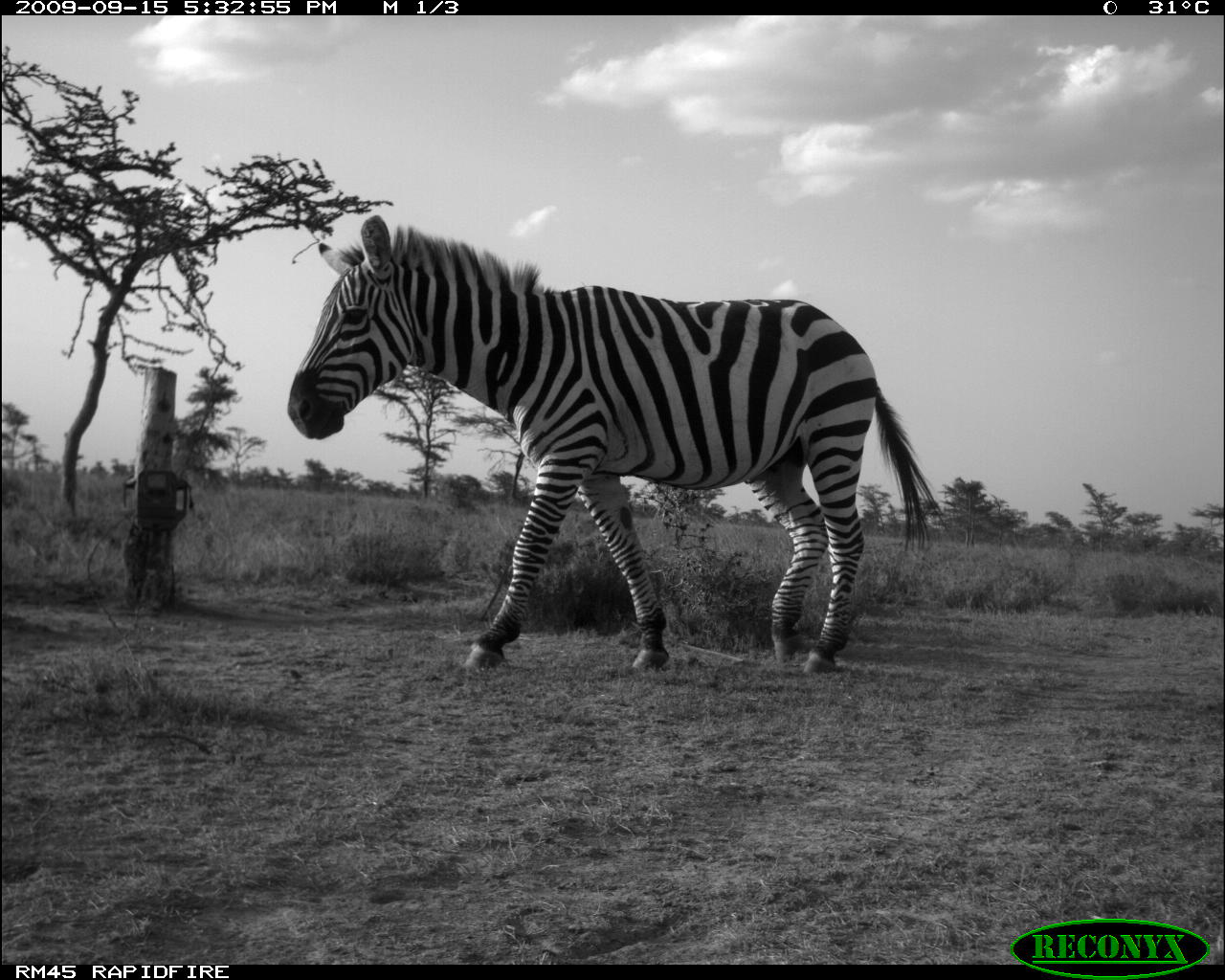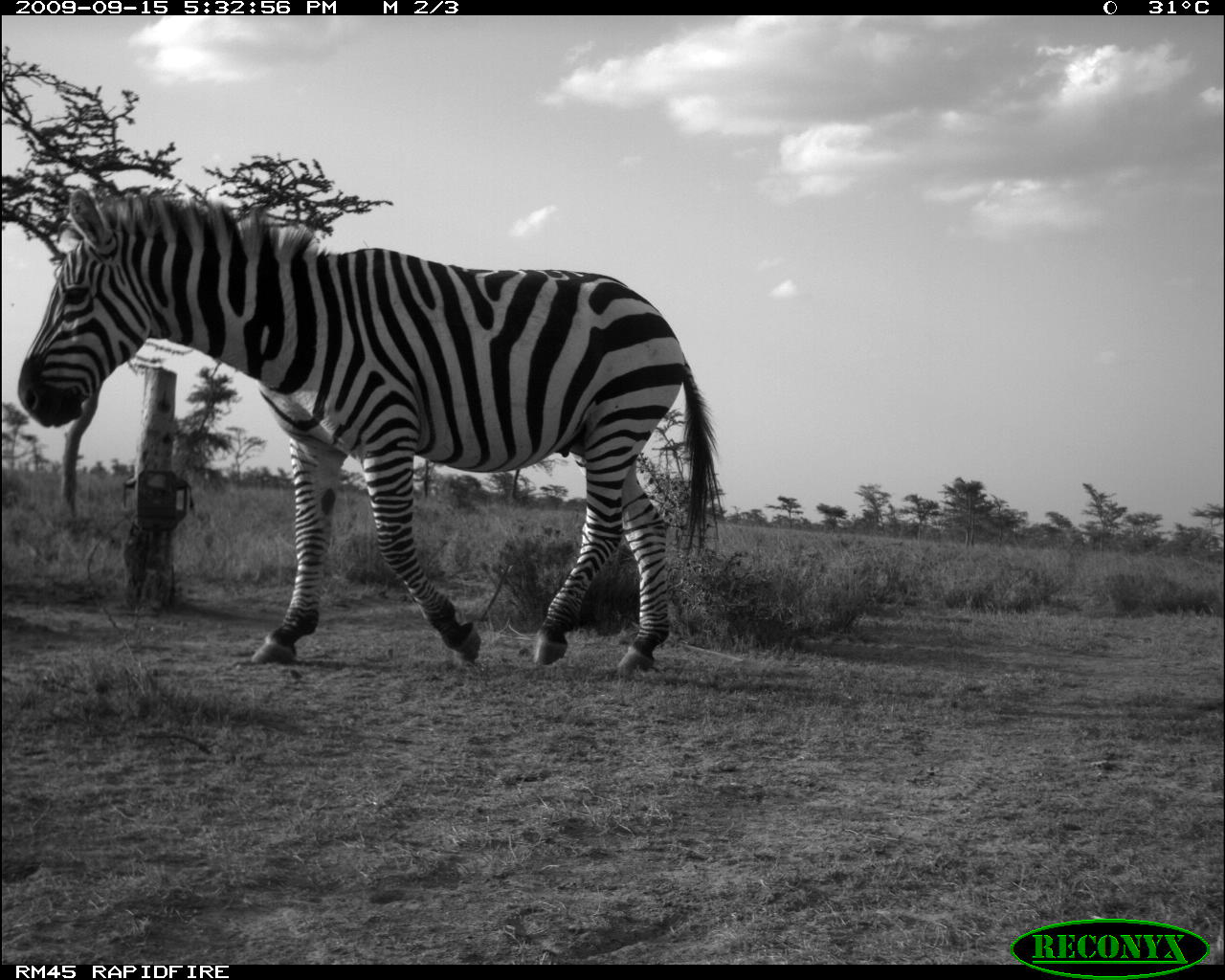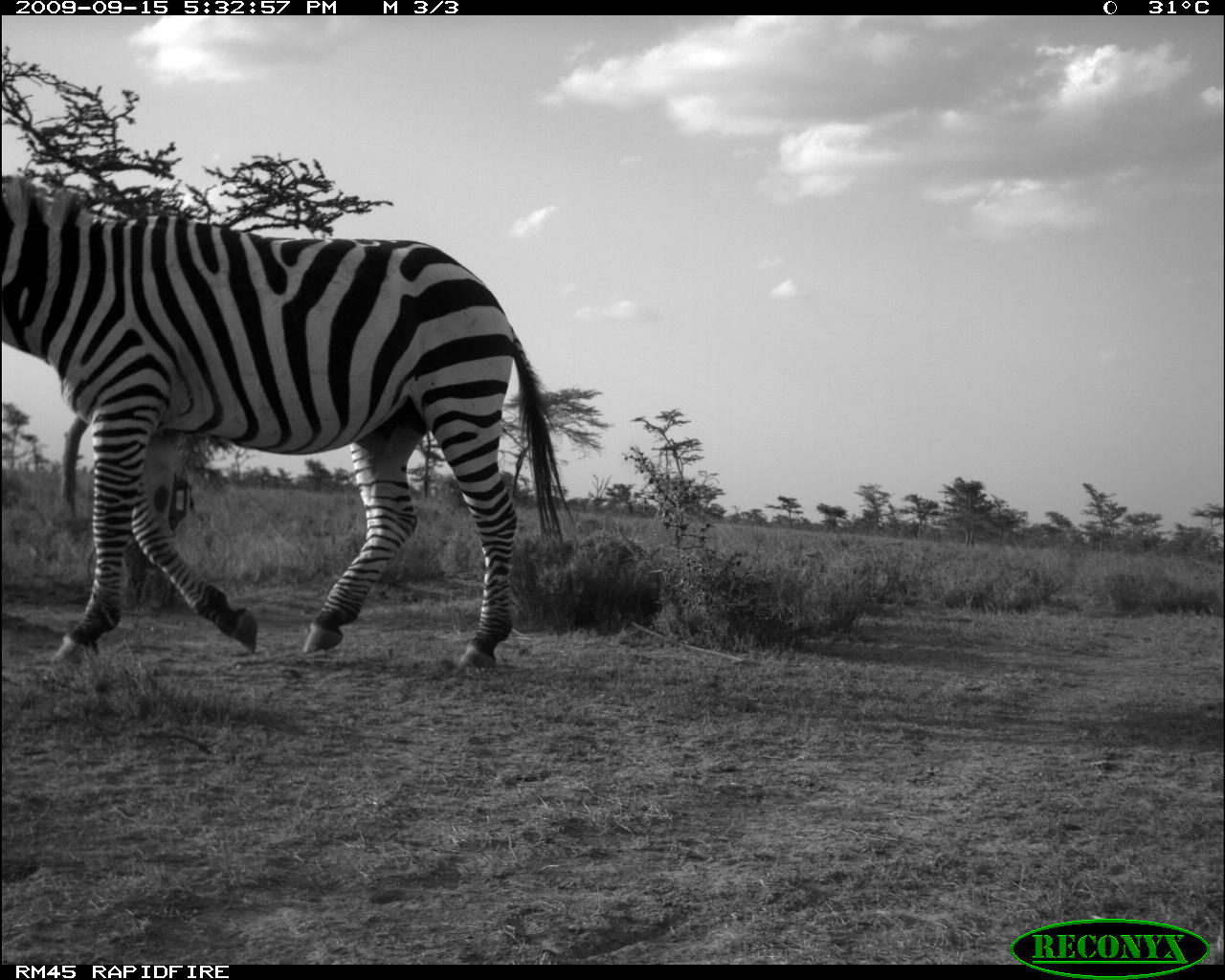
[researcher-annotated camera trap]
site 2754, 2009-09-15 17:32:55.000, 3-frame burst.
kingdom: Animalia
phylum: Chordata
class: Mammalia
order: Perissodactyla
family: Equidae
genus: Equus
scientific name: Equus quagga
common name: plains zebra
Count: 1.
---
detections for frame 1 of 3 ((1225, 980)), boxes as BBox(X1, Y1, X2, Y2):
equus quagga: BBox(285, 213, 950, 677)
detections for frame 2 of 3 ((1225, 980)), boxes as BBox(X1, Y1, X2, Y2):
equus quagga: BBox(13, 182, 723, 678)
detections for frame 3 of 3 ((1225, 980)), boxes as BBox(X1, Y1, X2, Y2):
equus quagga: BBox(0, 174, 576, 675)